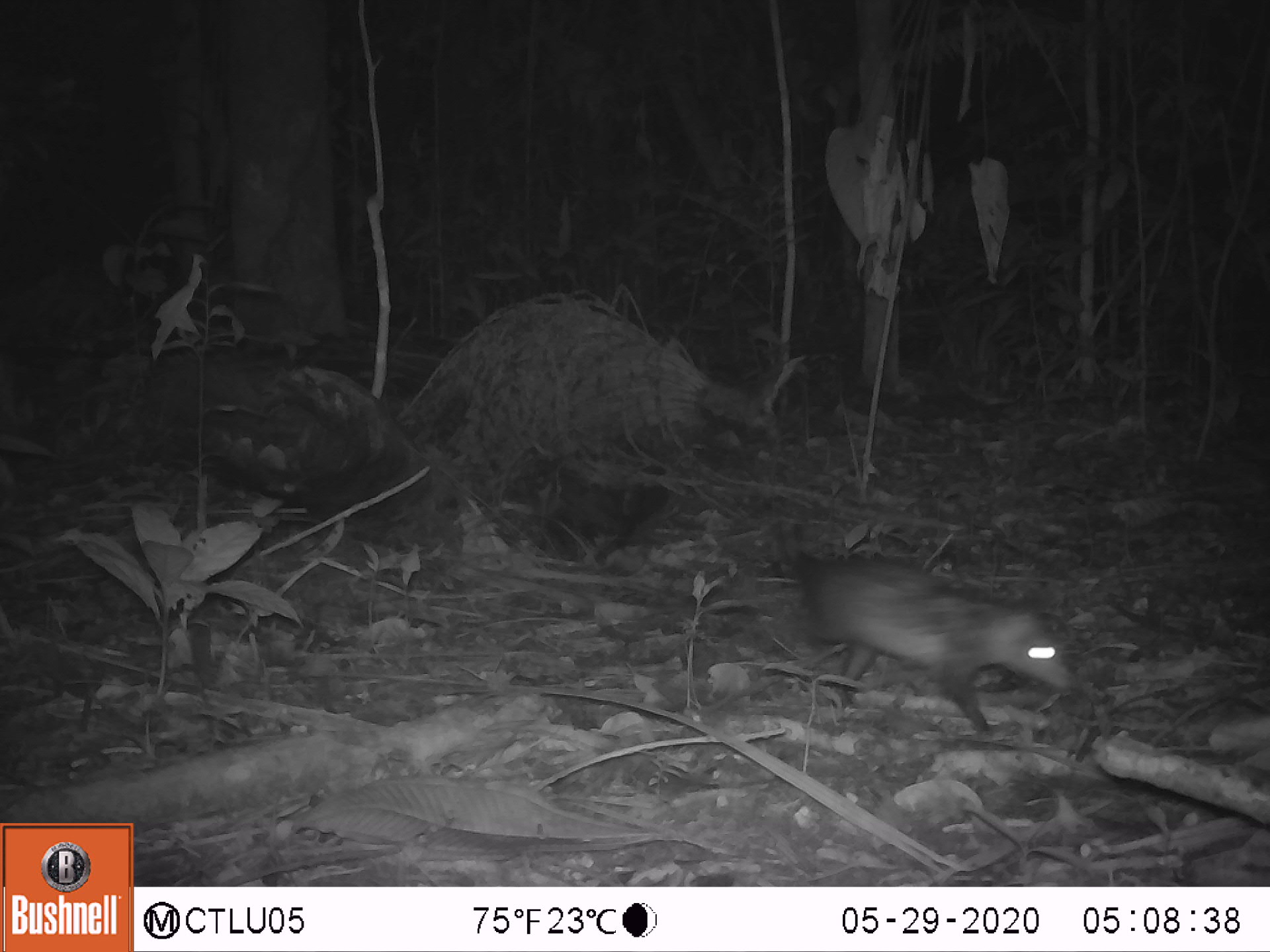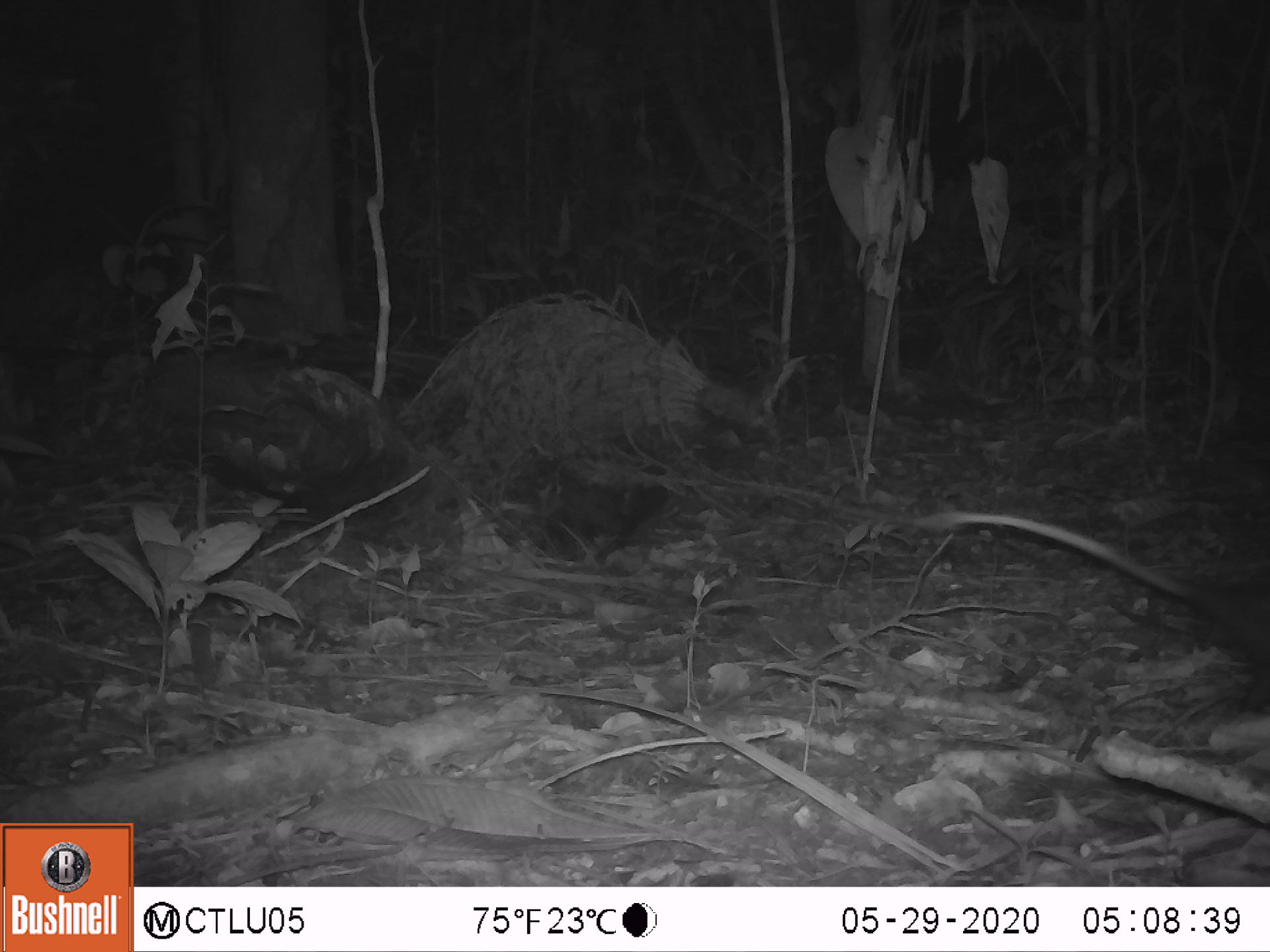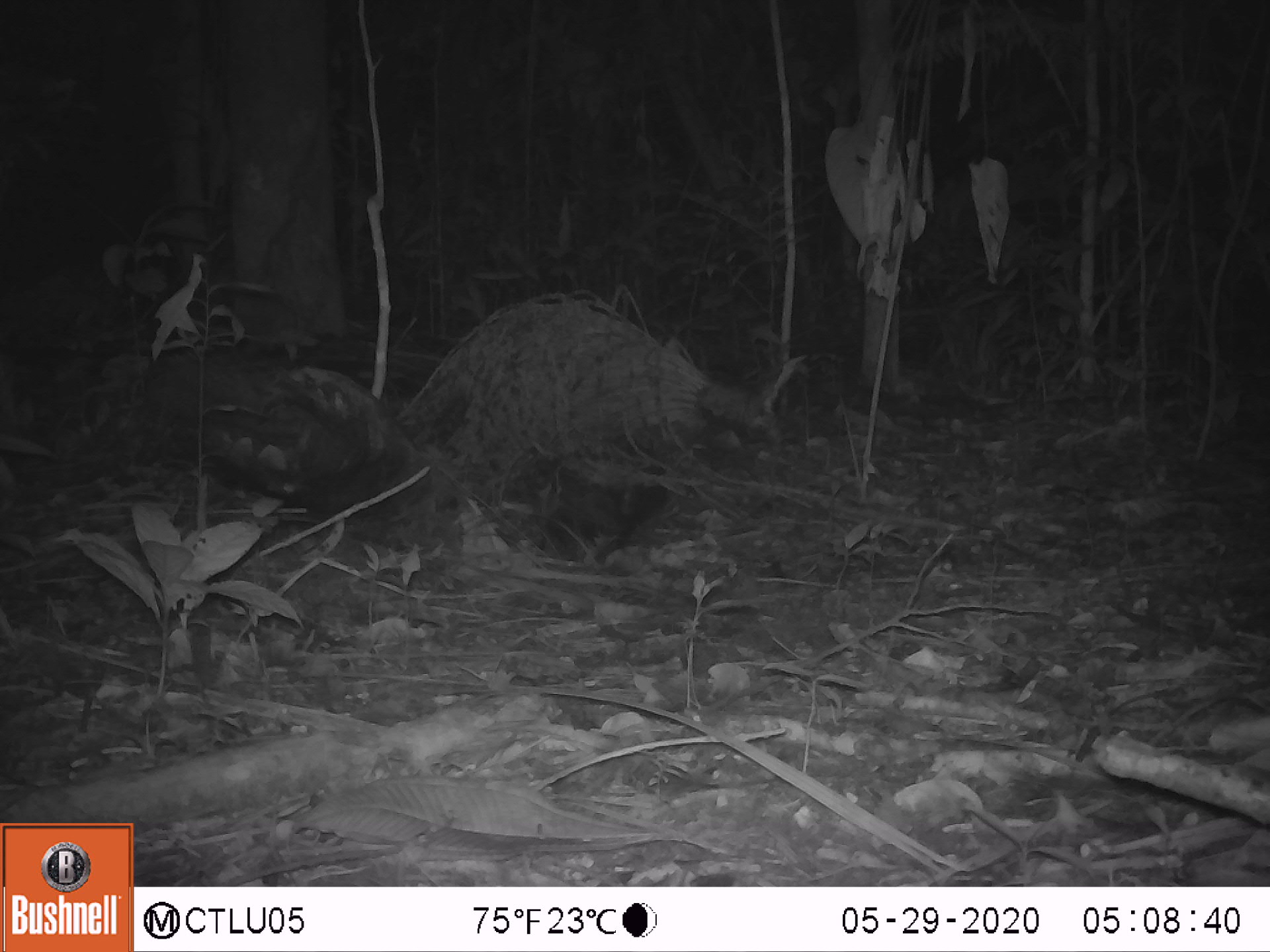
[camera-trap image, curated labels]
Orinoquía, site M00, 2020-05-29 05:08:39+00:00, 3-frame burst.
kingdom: Animalia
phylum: Chordata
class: Mammalia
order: Didelphimorphia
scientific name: Didelphimorphia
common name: possum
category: unknown possum